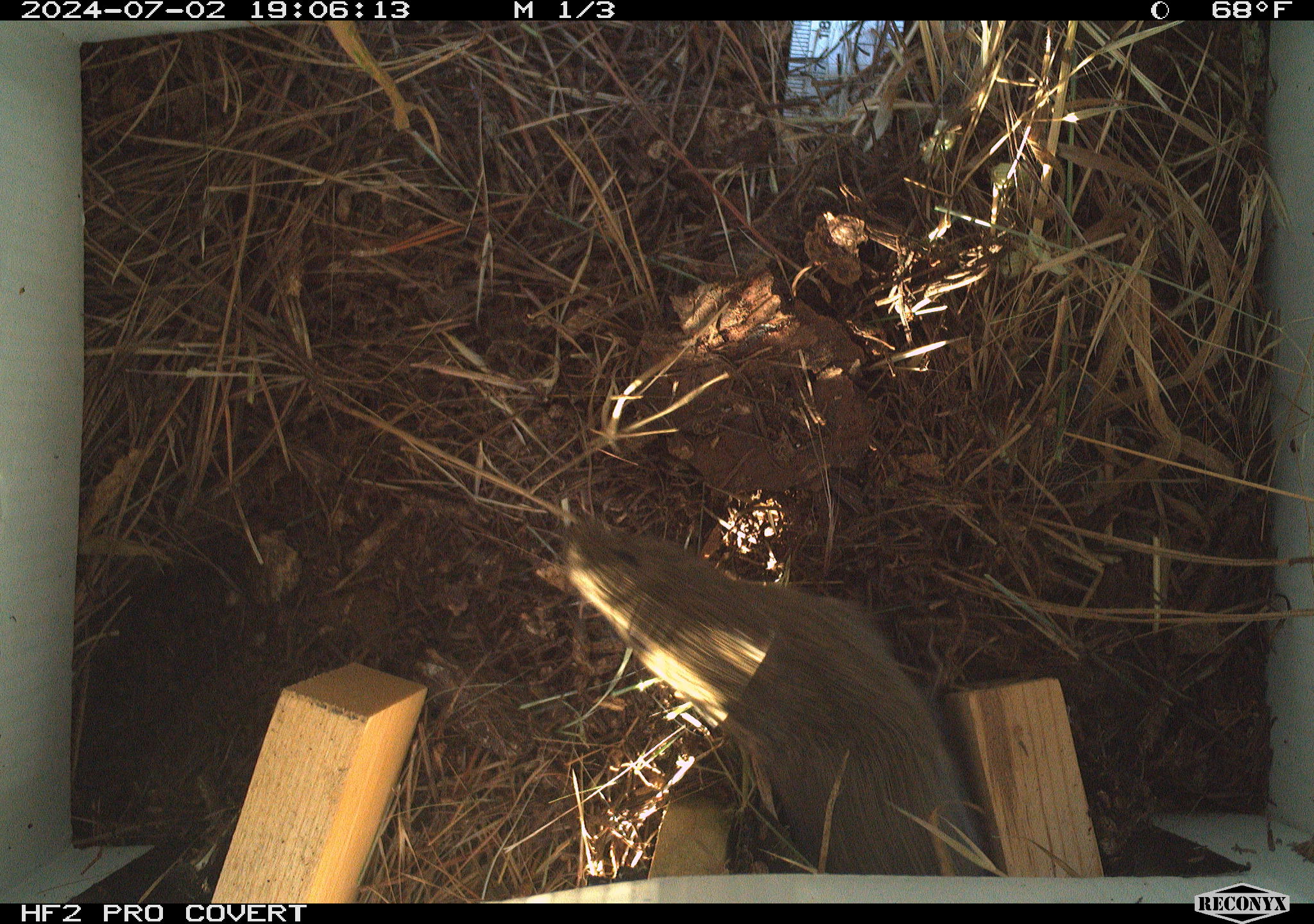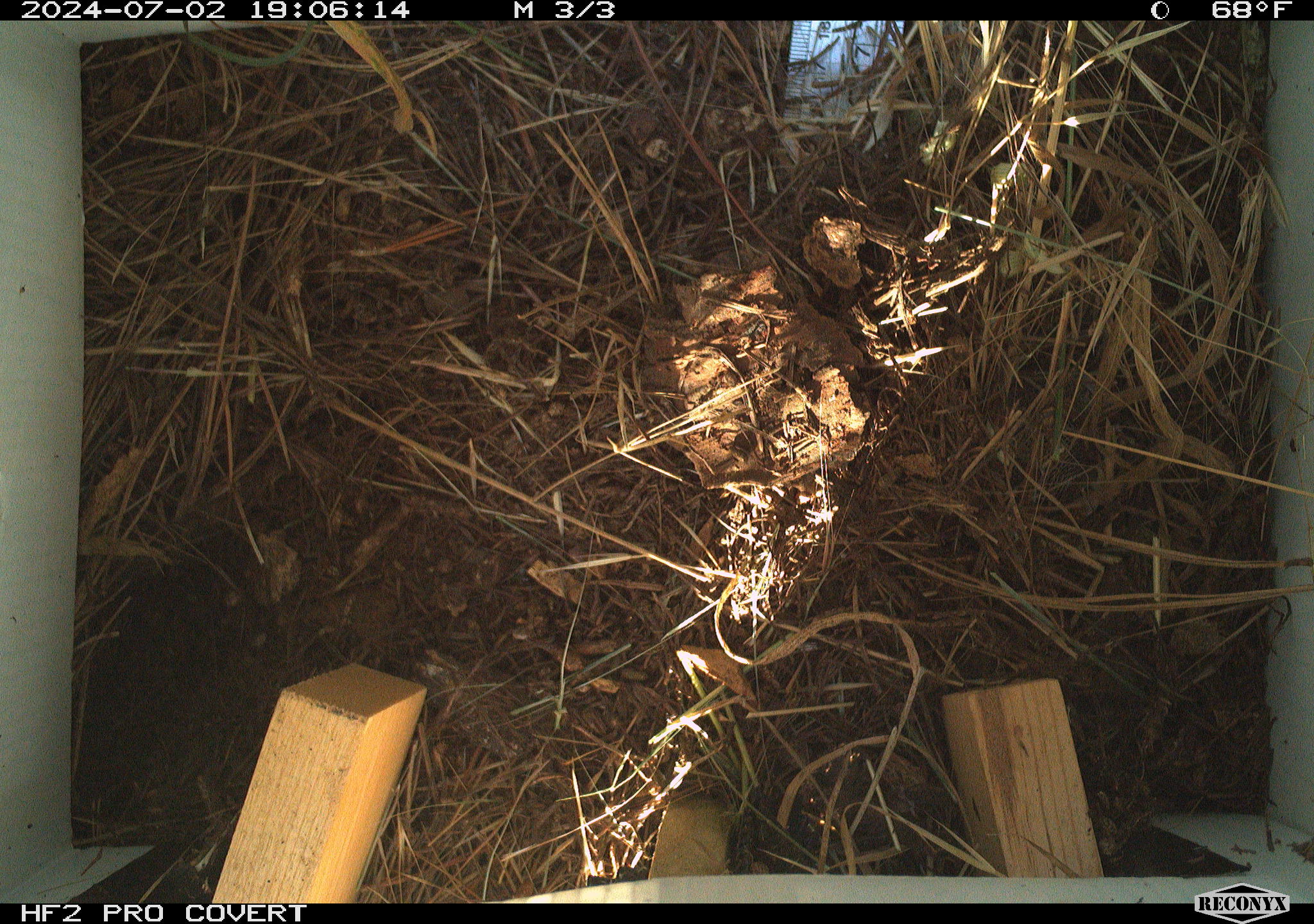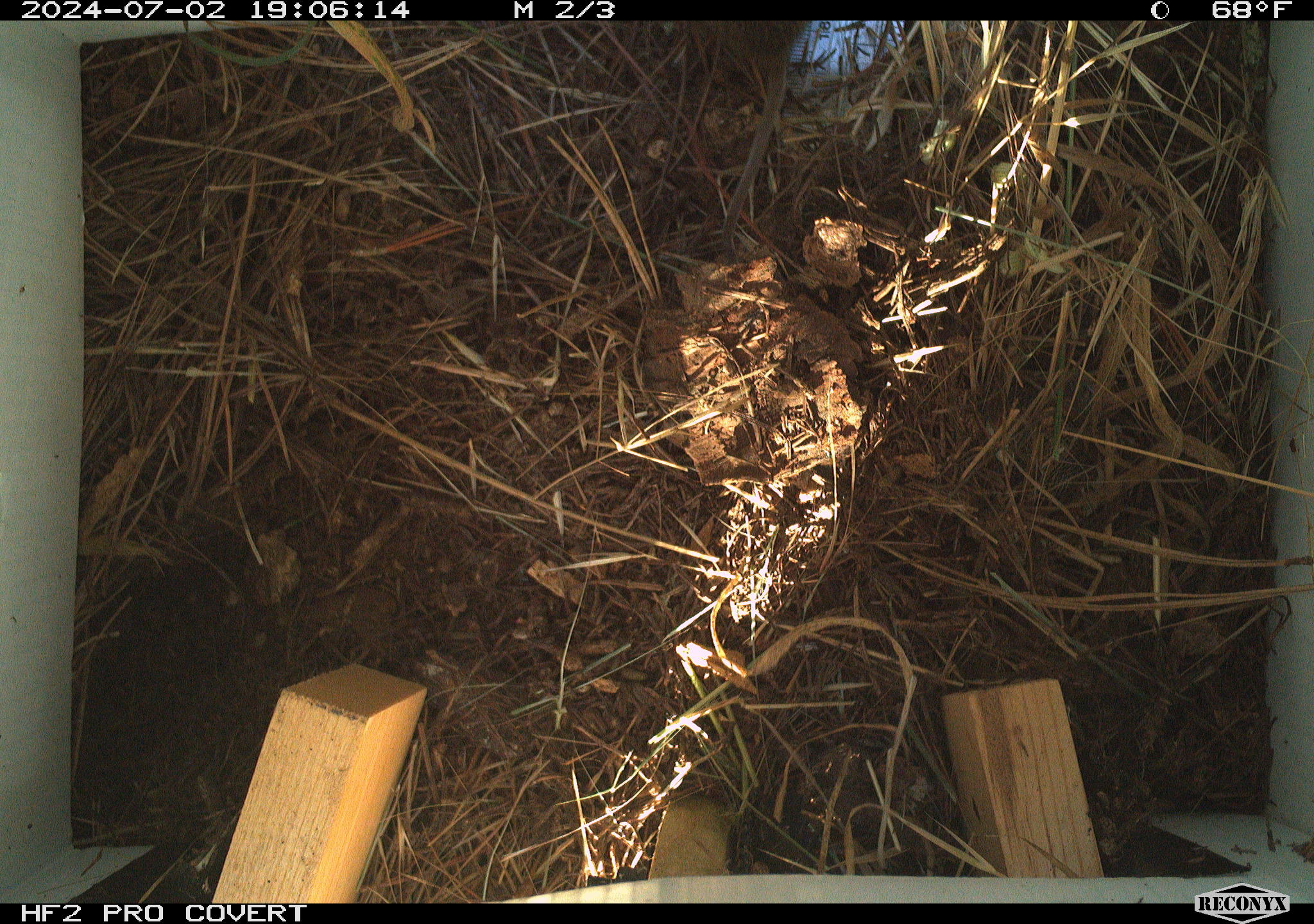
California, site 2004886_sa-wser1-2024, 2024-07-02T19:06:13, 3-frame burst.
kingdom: Animalia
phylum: Chordata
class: Mammalia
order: Rodentia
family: Cricetidae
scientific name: Arvicolinae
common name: voles, lemmings, and muskrats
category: arvicolinae subfamily